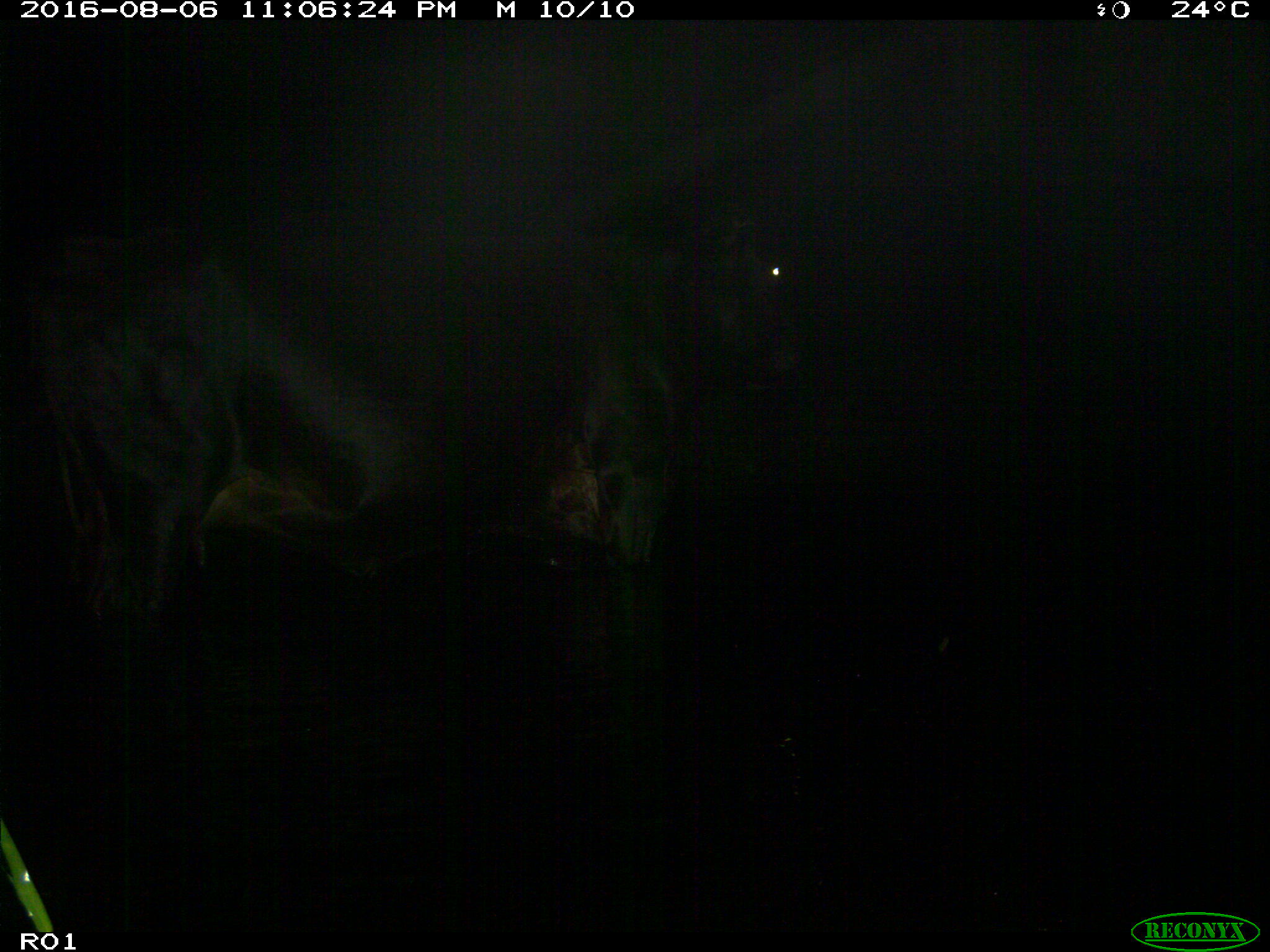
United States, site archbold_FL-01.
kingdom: Animalia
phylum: Chordata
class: Mammalia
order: Artiodactyla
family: Bovidae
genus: Bos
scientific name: Bos taurus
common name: domestic cow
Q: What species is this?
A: Bos taurus (domestic cow).